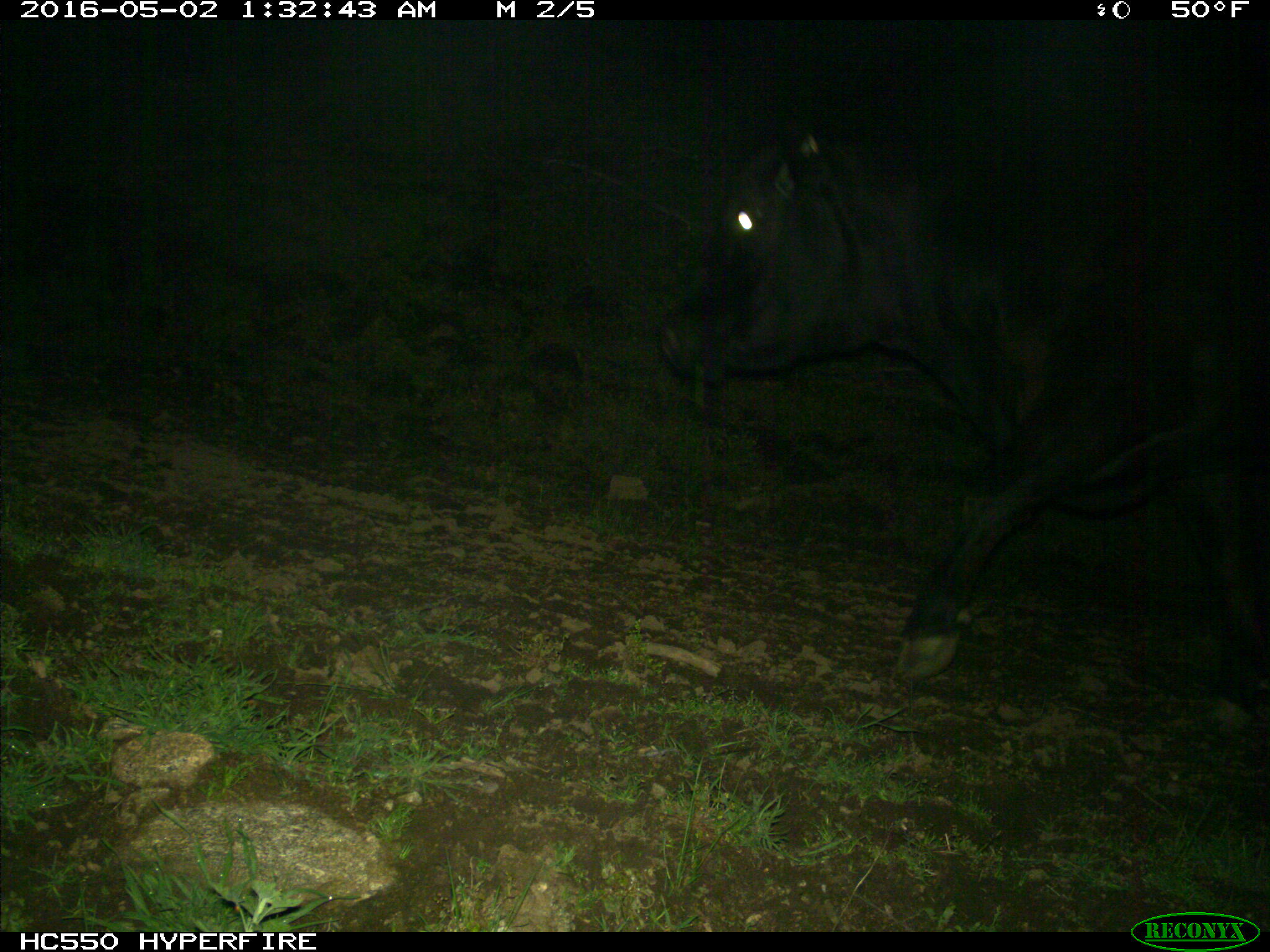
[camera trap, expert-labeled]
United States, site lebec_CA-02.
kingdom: Animalia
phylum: Chordata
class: Mammalia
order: Artiodactyla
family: Bovidae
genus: Bos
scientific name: Bos taurus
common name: domestic cow